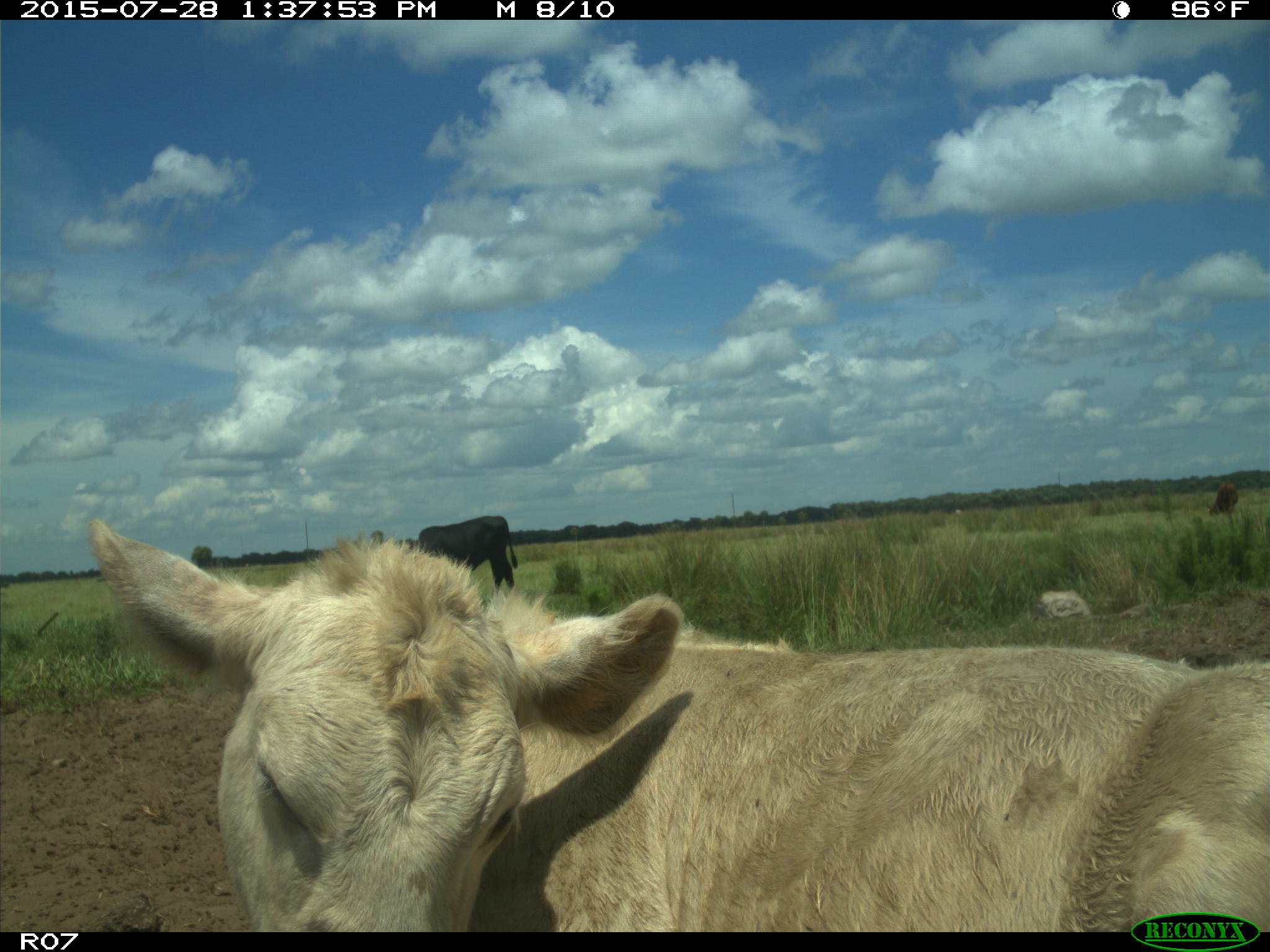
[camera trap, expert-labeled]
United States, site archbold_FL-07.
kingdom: Animalia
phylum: Chordata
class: Mammalia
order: Artiodactyla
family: Bovidae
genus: Bos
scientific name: Bos taurus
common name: domestic cow